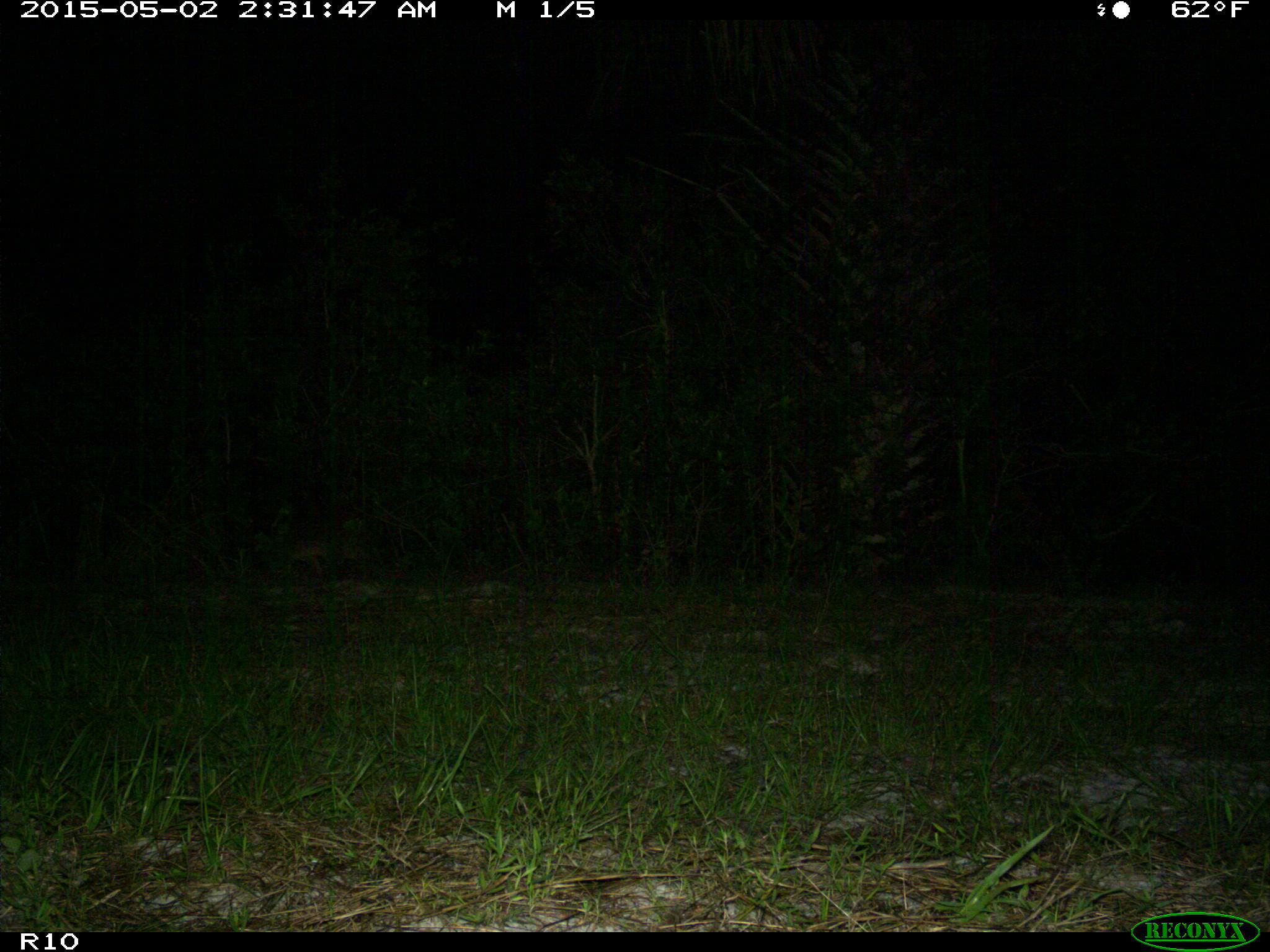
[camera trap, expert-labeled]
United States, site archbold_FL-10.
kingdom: Animalia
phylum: Chordata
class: Mammalia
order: Carnivora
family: Procyonidae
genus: Procyon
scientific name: Procyon lotor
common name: common raccoon